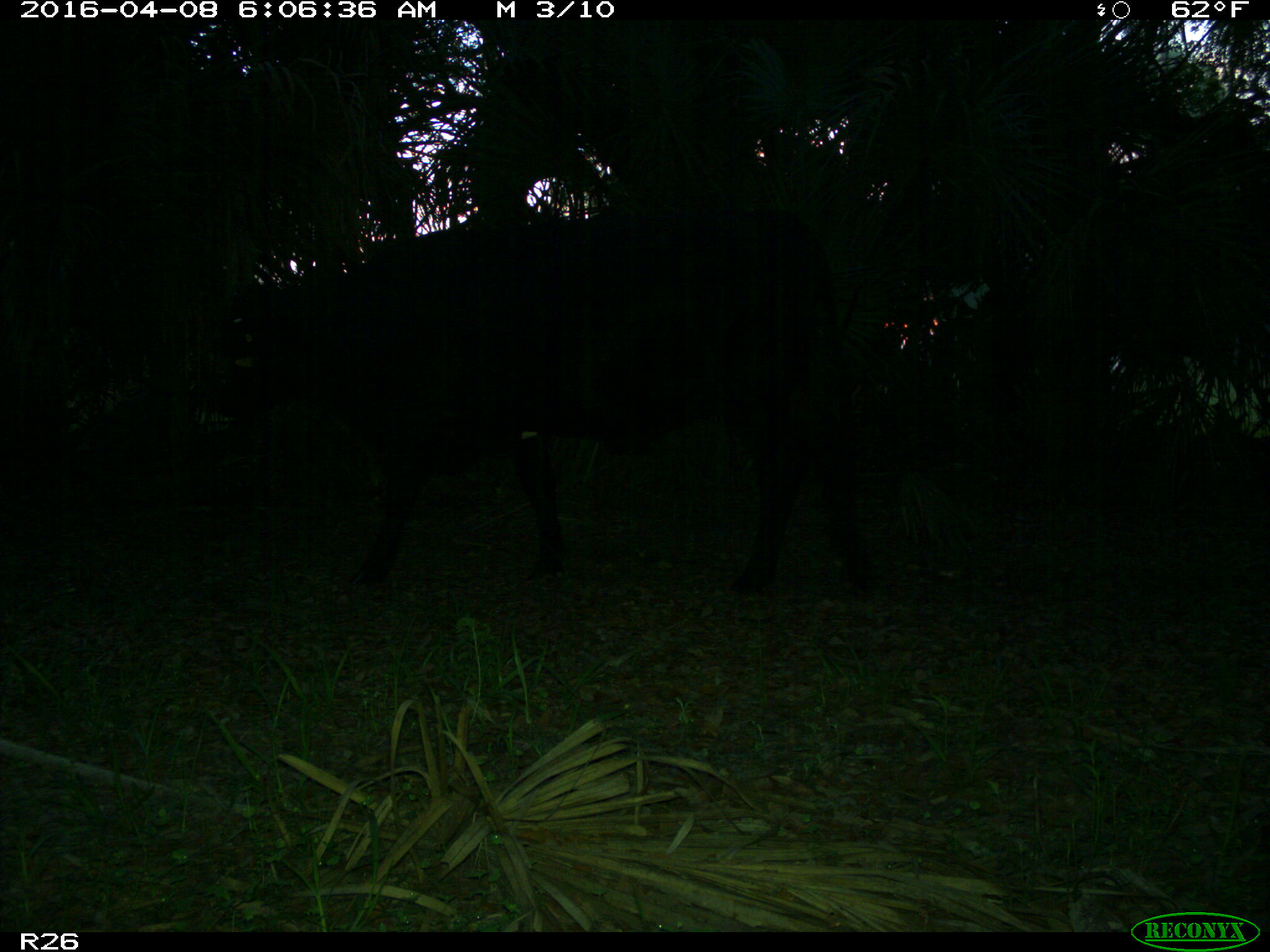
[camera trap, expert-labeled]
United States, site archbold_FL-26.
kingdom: Animalia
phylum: Chordata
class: Mammalia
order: Artiodactyla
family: Bovidae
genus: Bos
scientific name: Bos taurus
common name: domestic cow